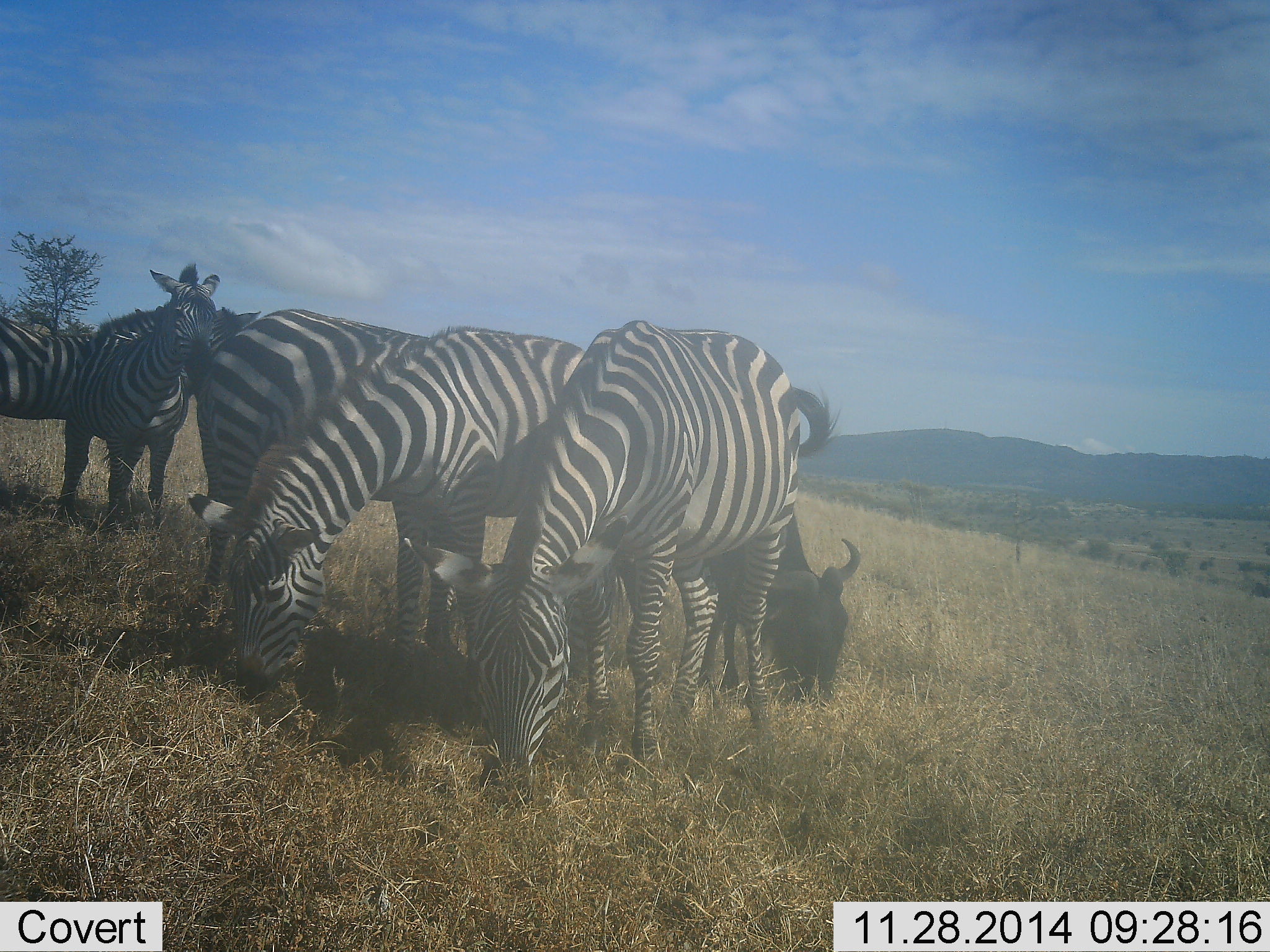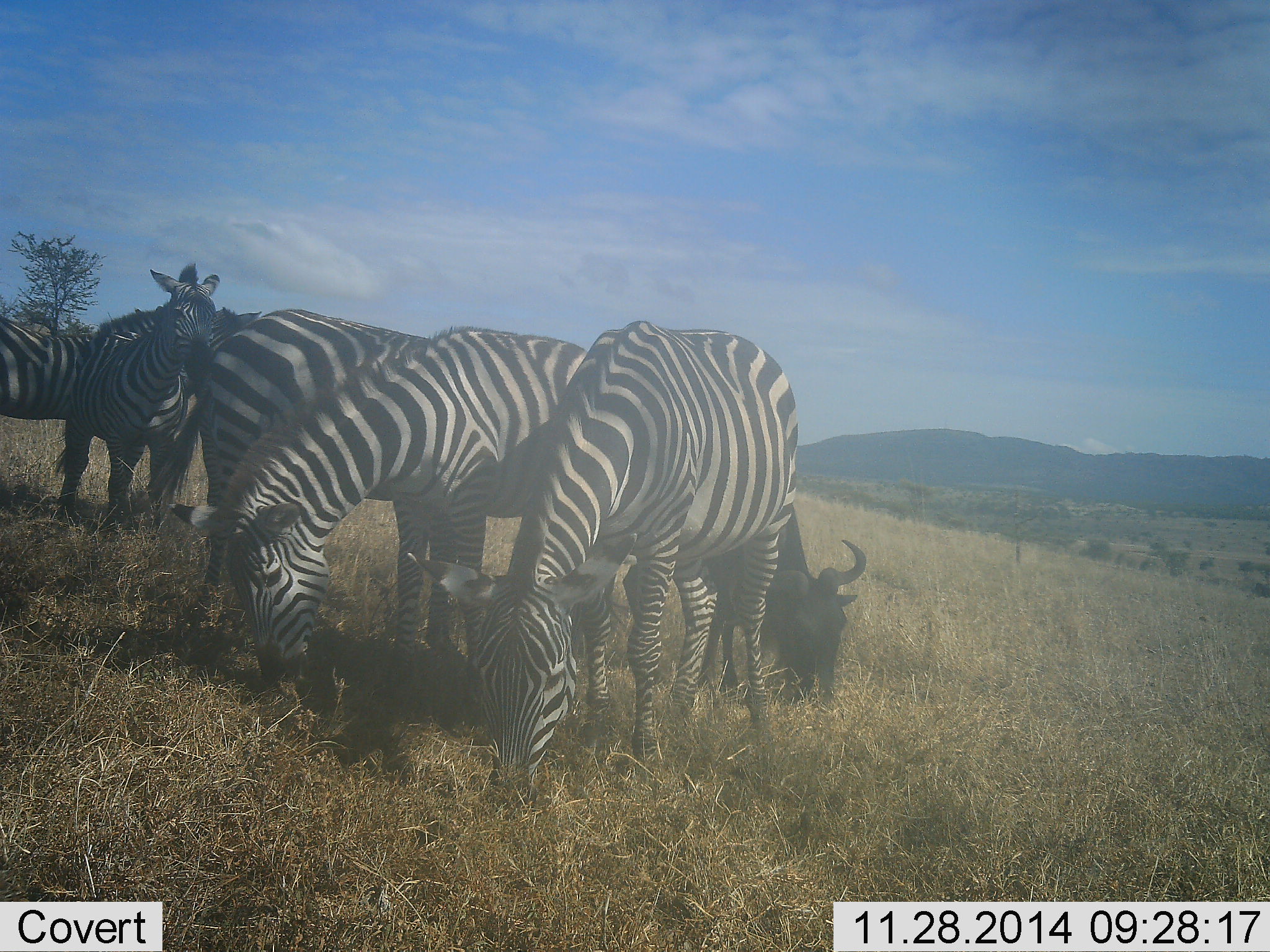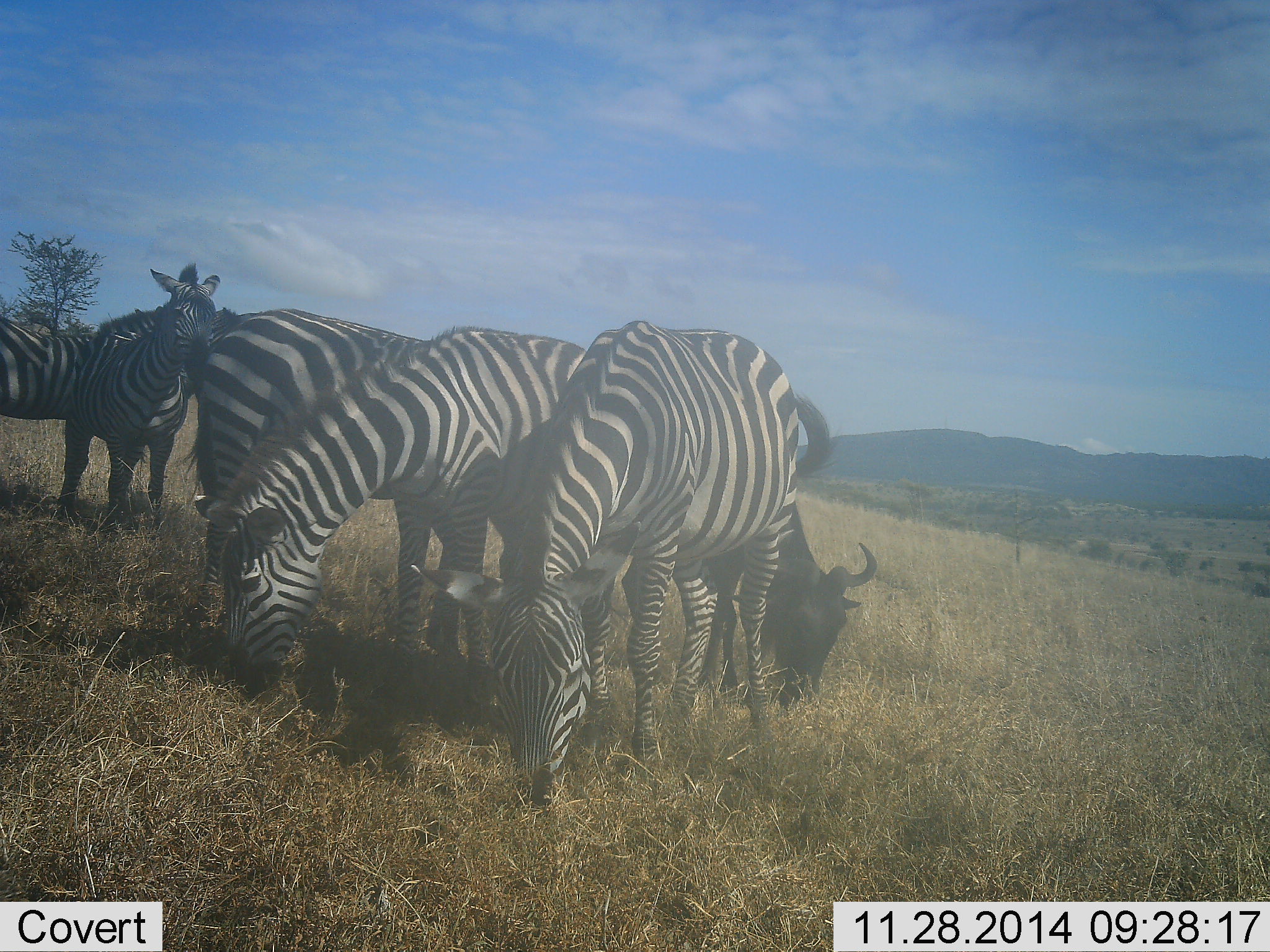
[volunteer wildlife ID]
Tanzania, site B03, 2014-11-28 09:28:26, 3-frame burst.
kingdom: Animalia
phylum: Chordata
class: Mammalia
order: Artiodactyla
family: Bovidae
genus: Connochaetes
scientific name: Connochaetes taurinus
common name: blue wildebeest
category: wildebeest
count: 1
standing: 0%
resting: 0%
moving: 0%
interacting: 0%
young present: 0%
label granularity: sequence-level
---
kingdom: Animalia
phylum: Chordata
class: Mammalia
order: Perissodactyla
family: Equidae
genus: Equus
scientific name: Equus quagga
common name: plains zebra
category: zebra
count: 5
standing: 73%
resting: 7%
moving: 0%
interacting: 0%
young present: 0%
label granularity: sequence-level